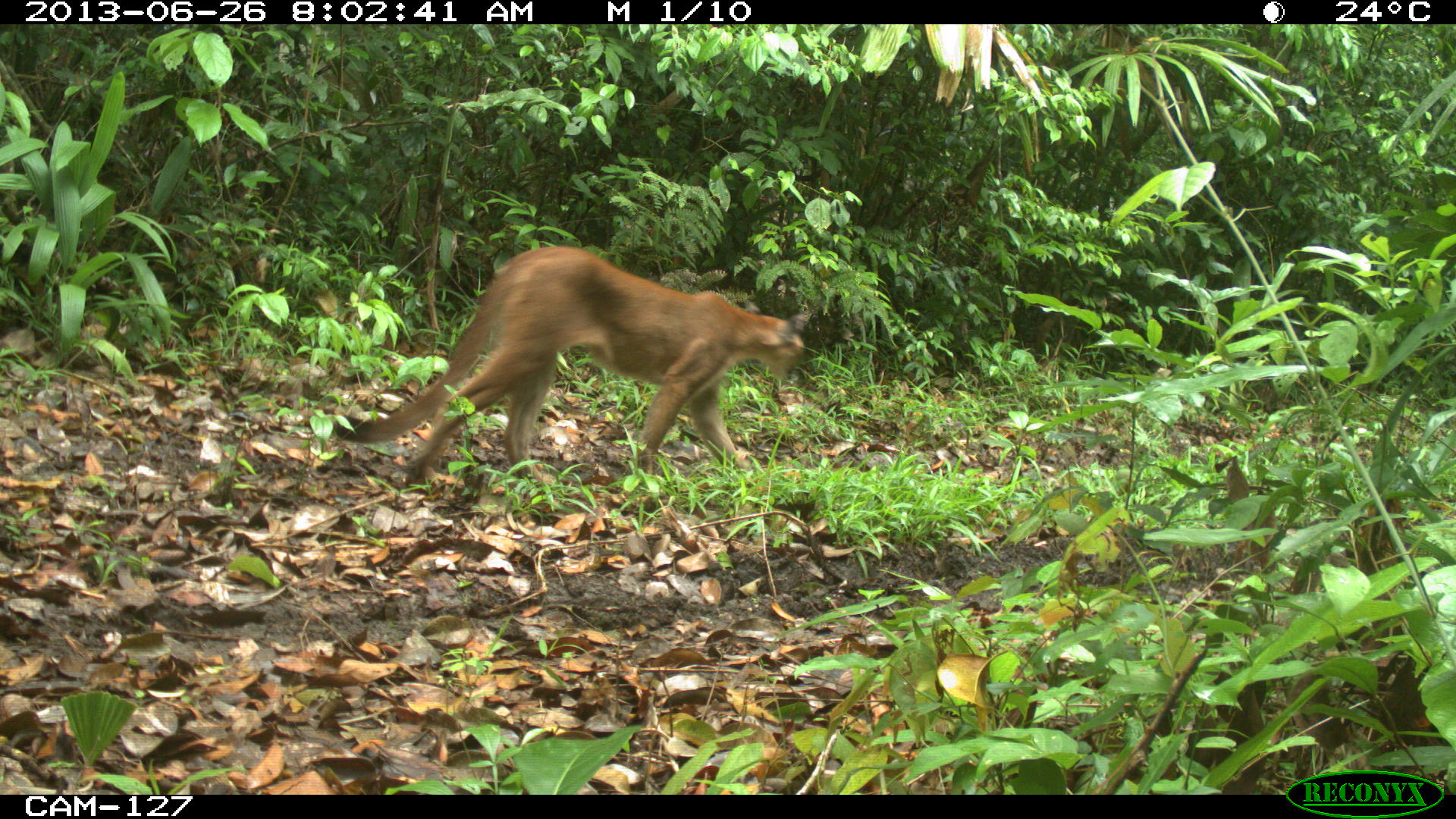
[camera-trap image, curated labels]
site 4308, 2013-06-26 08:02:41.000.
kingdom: Animalia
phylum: Chordata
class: Mammalia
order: Carnivora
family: Felidae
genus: Puma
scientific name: Puma concolor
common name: mountain lion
Puma concolor (mountain lion), count 1, sex female.